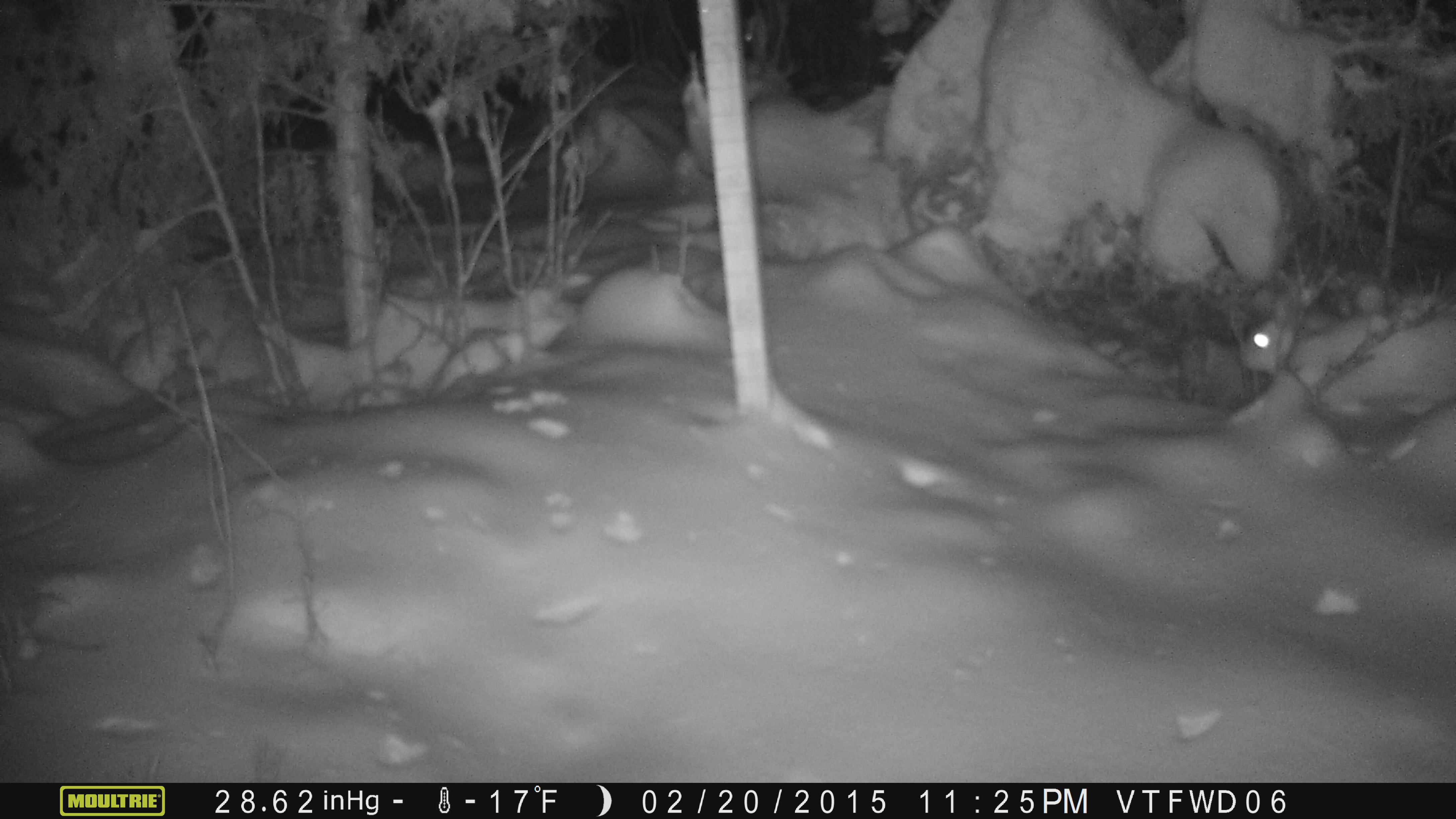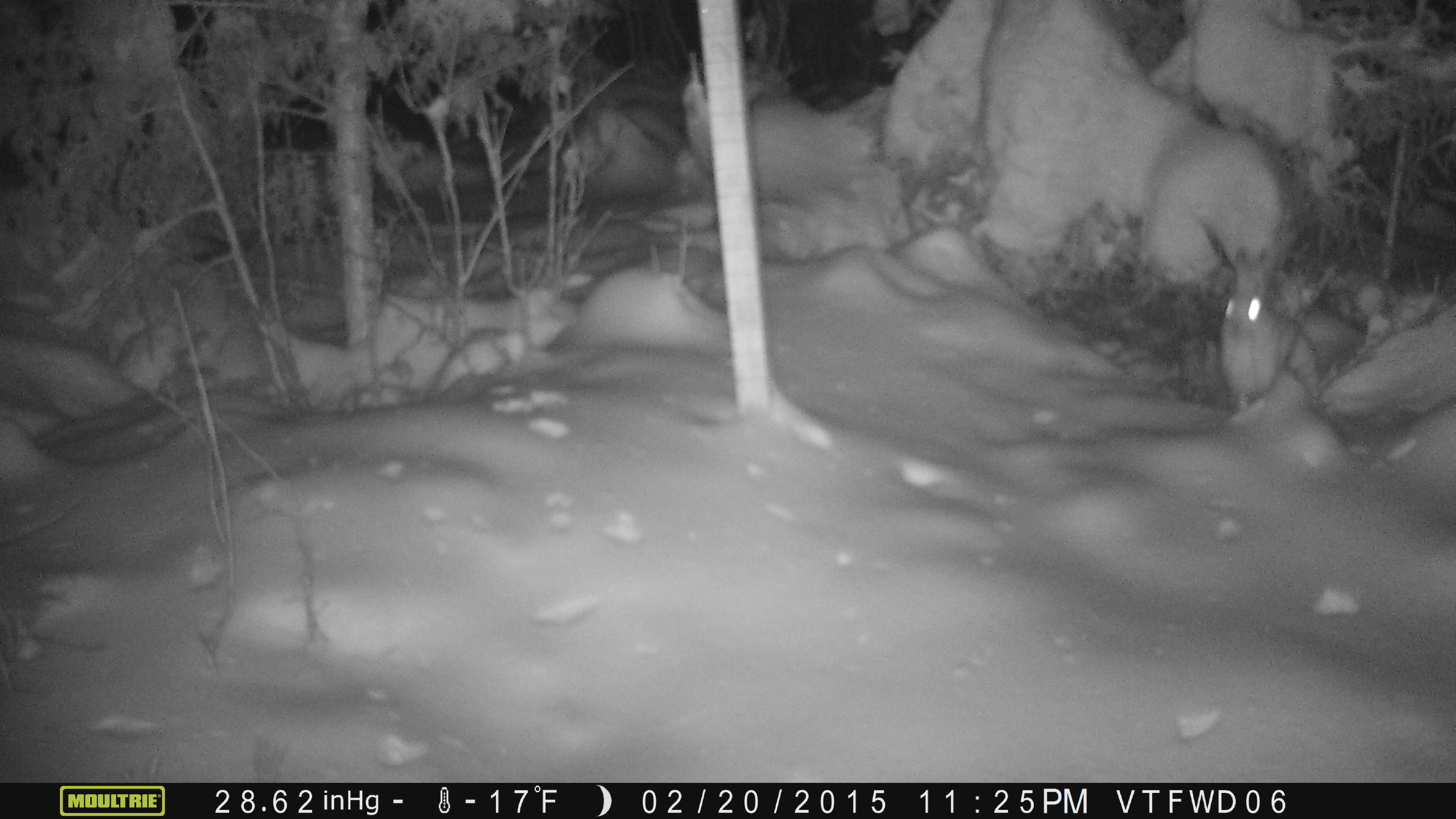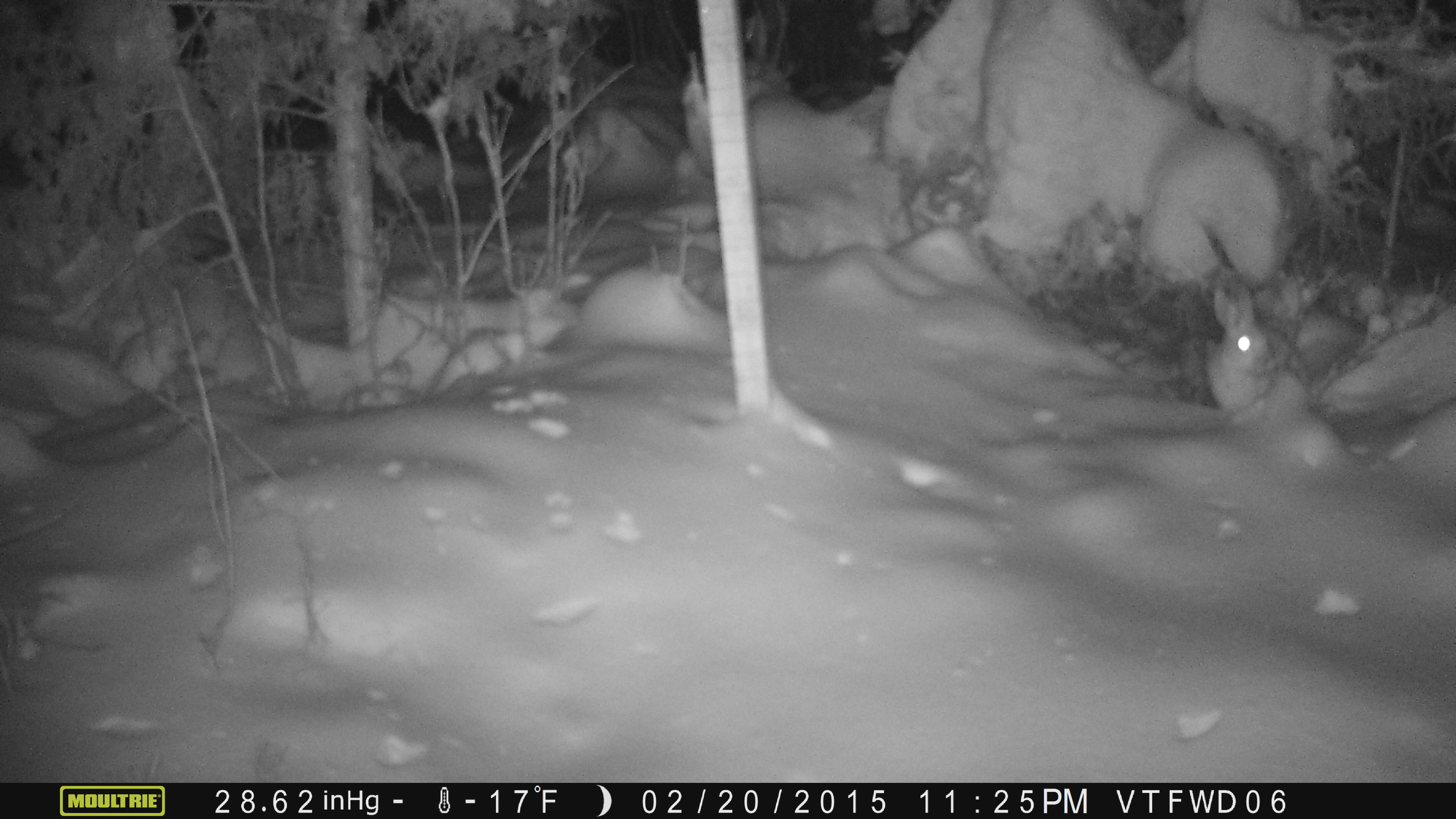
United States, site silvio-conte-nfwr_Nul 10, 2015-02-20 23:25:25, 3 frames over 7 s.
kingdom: Animalia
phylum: Chordata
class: Mammalia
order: Lagomorpha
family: Leporidae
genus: Lepus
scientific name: Lepus americanus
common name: snowshoe hare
Snowshoe hare (Lepus americanus).